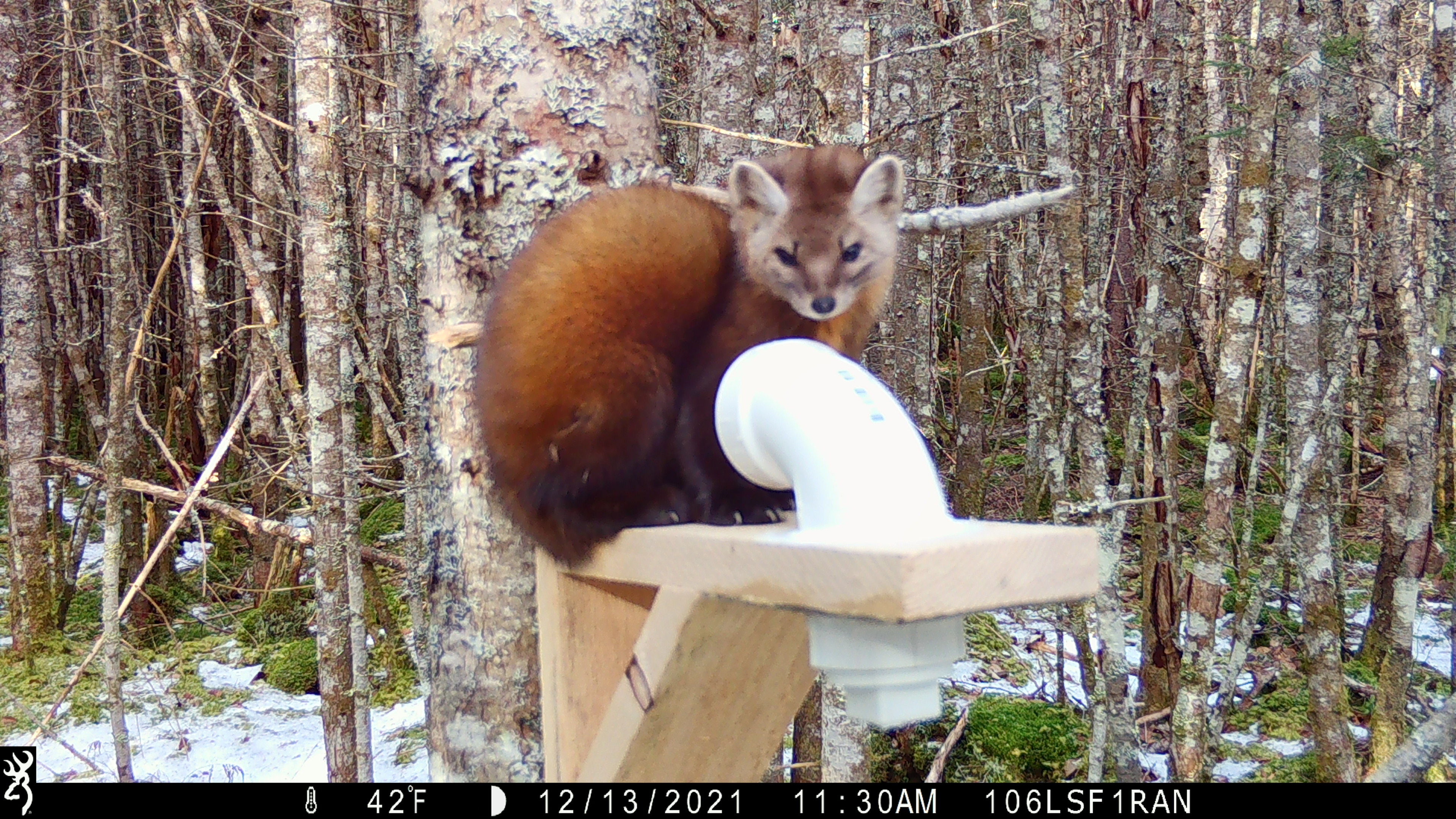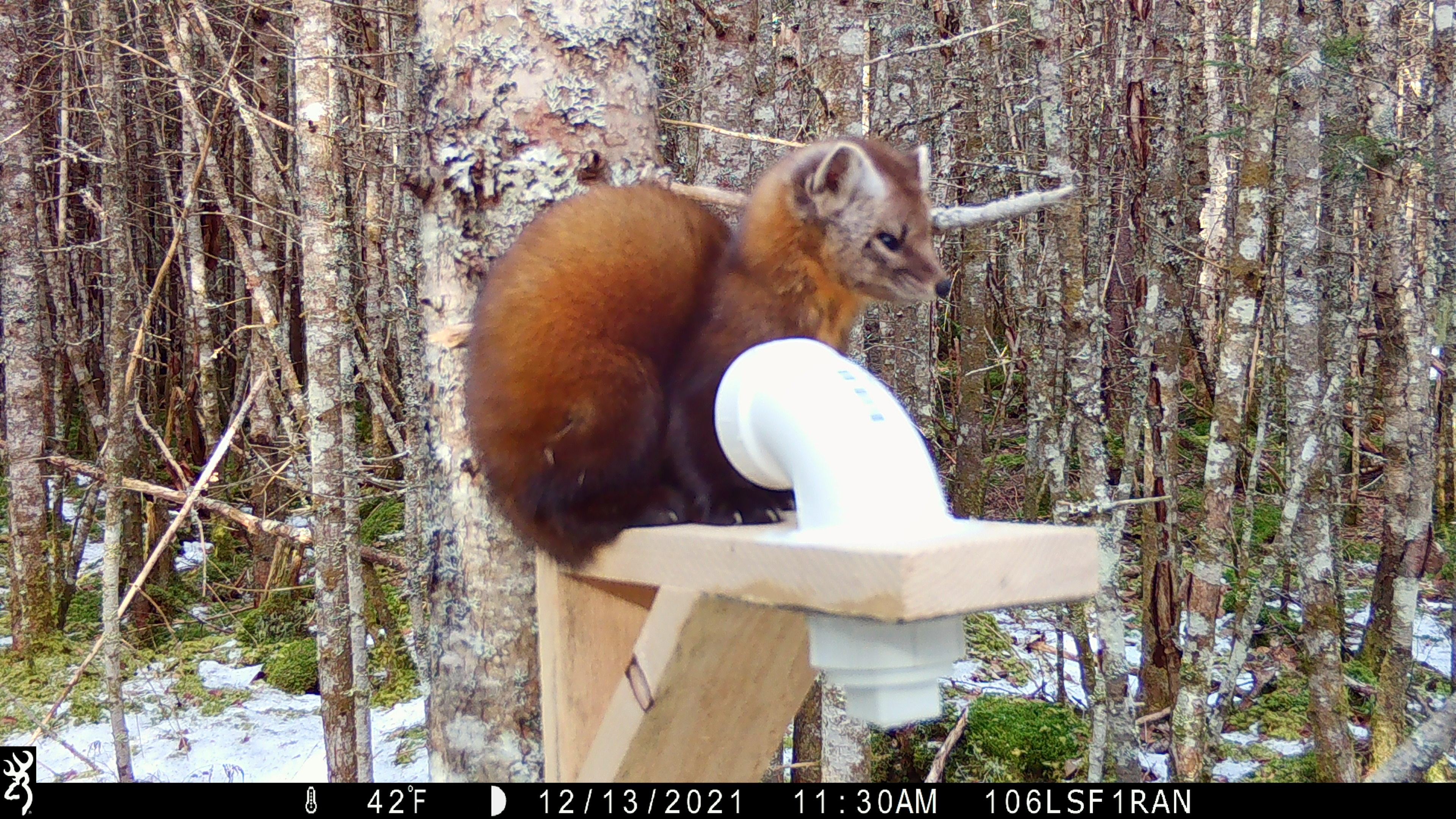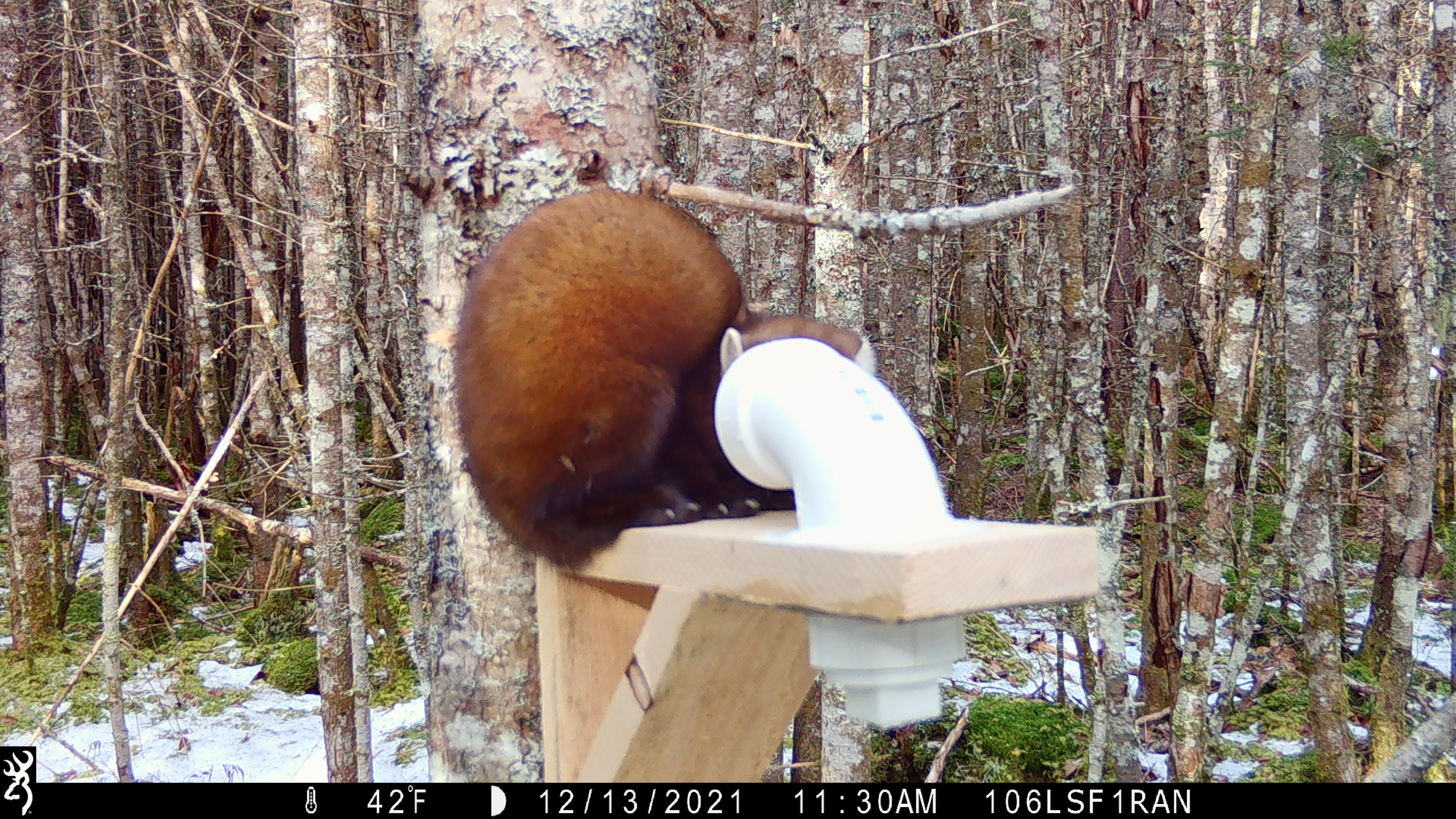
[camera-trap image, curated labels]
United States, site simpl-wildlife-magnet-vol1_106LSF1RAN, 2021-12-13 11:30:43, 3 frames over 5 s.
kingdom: Animalia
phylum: Chordata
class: Mammalia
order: Carnivora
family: Mustelidae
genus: Martes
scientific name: Martes americana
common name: american marten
American marten (Martes americana).